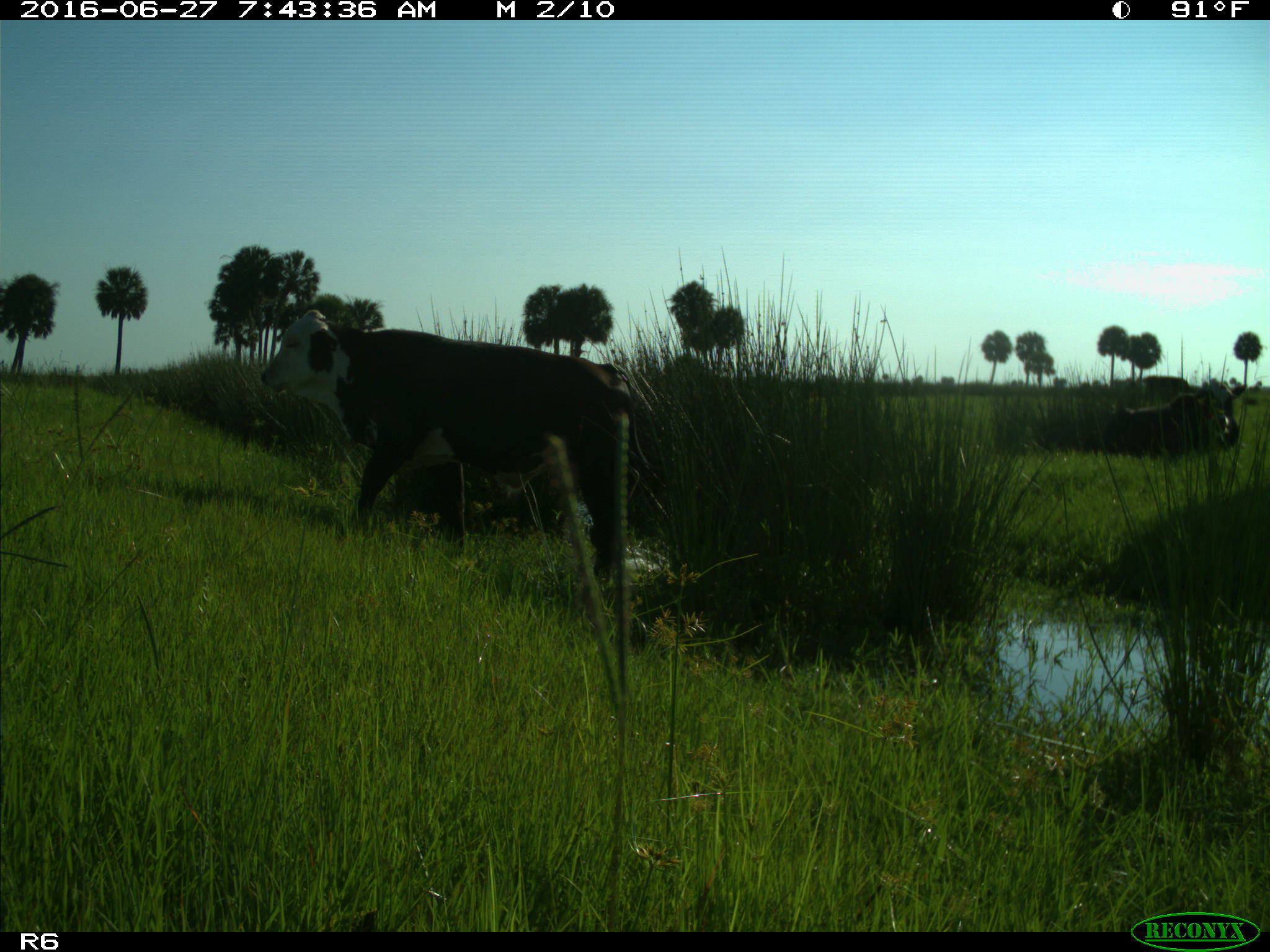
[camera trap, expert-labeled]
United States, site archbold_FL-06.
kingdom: Animalia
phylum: Chordata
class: Mammalia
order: Artiodactyla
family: Bovidae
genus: Bos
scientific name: Bos taurus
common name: domestic cow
Bos taurus (domestic cow).